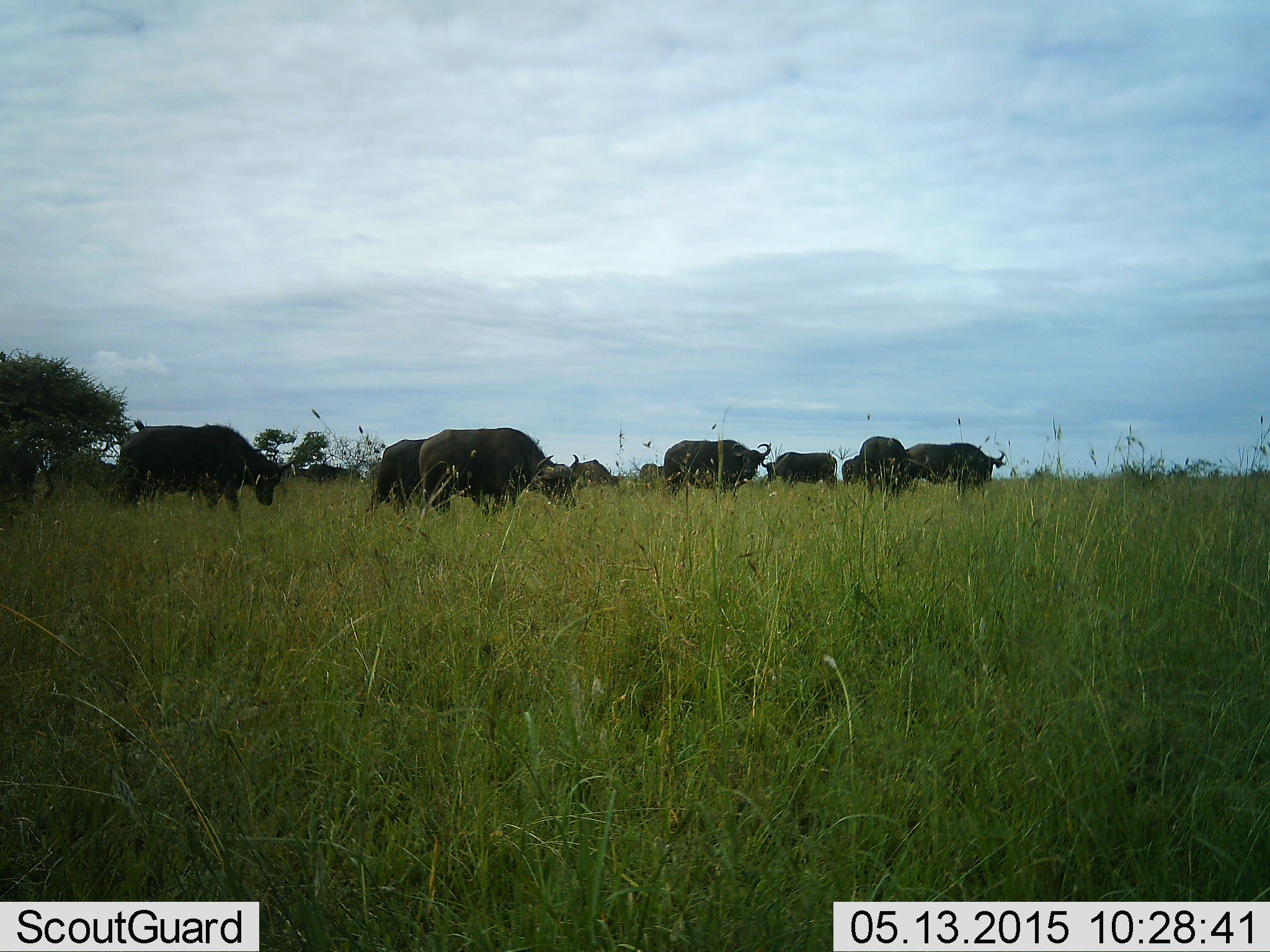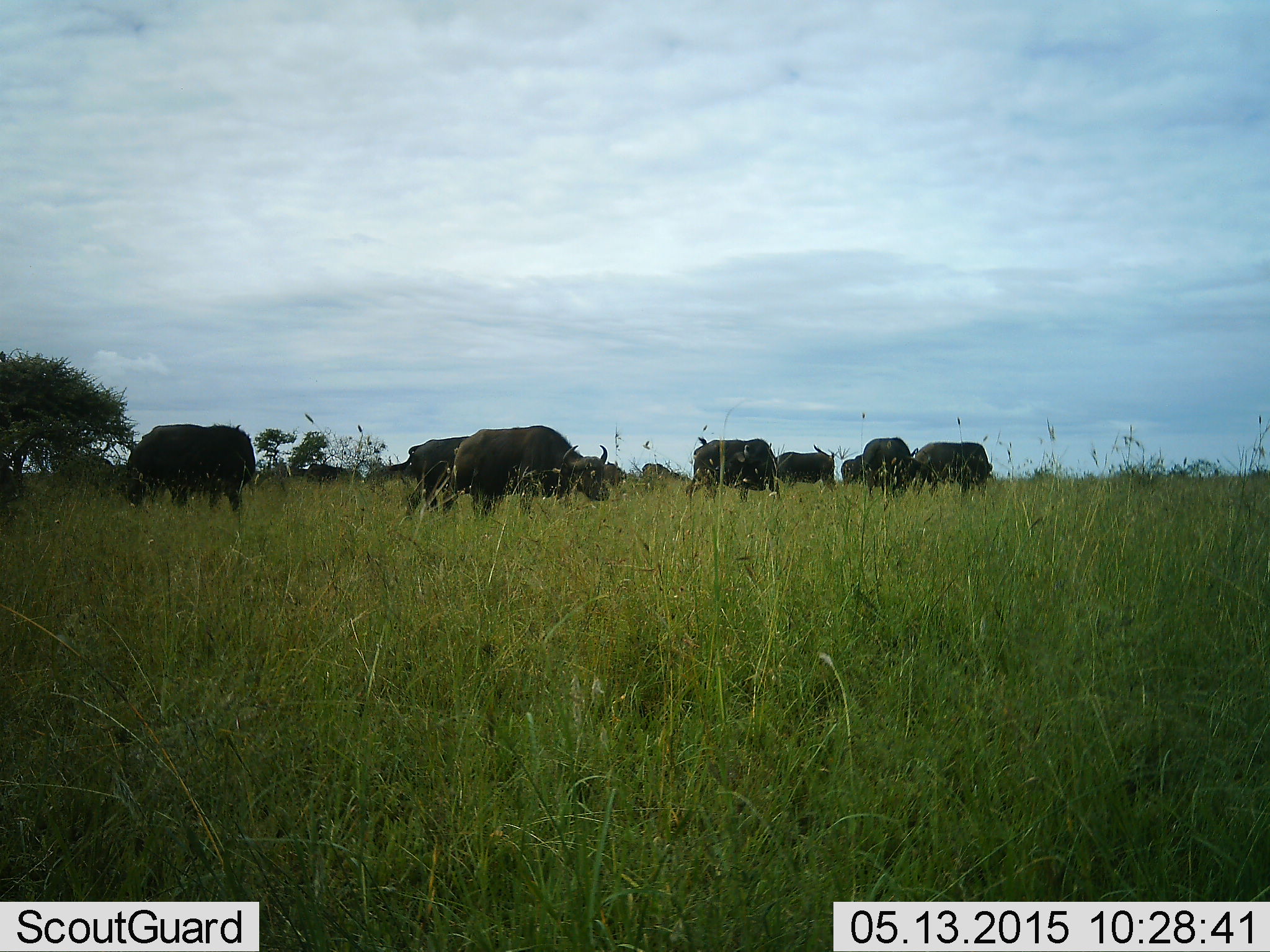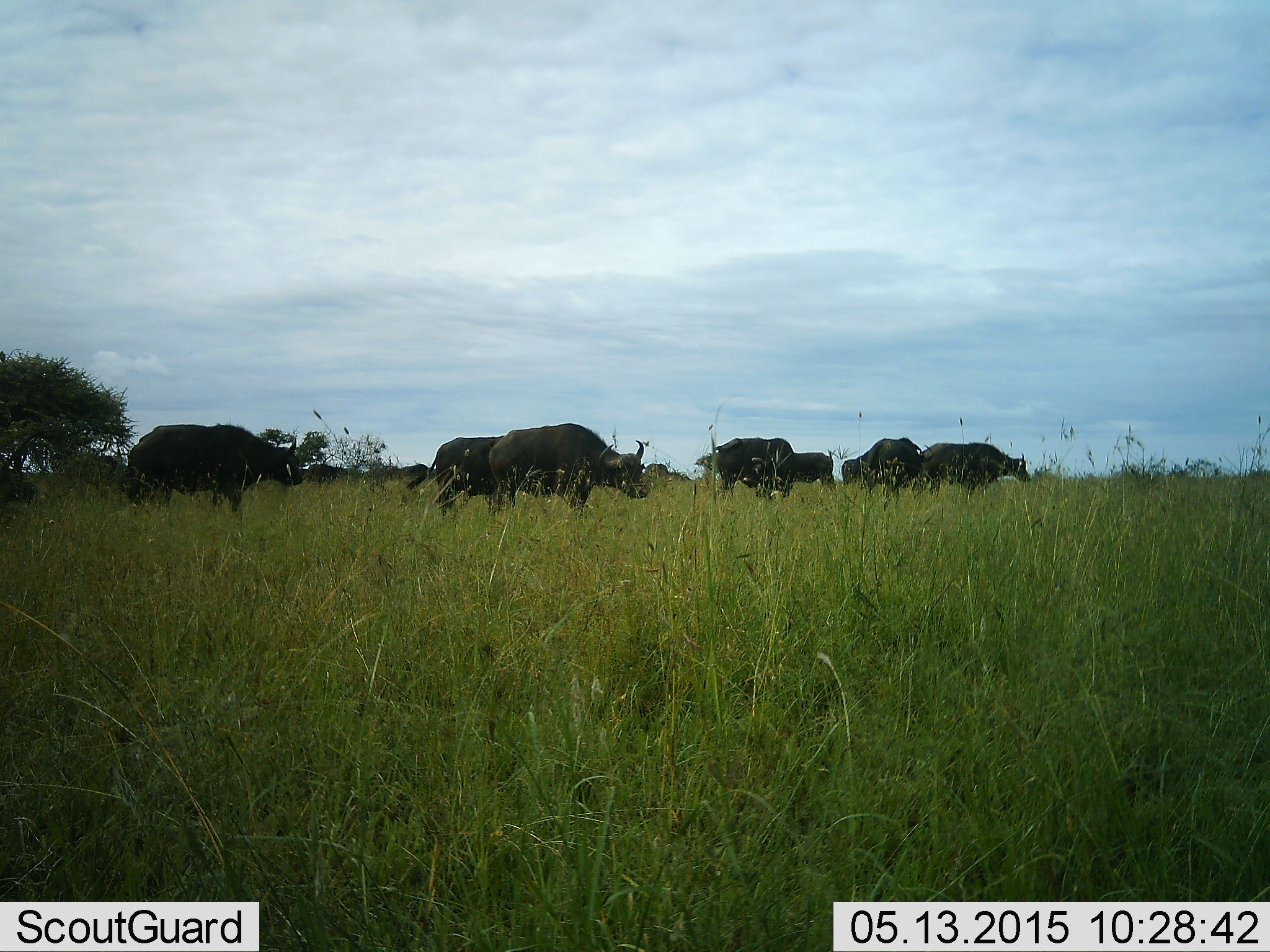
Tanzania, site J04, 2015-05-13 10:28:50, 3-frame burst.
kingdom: Animalia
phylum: Chordata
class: Mammalia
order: Artiodactyla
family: Bovidae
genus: Syncerus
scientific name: Syncerus caffer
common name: cape buffalo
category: buffalo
Buffalo (cape buffalo) (Syncerus caffer), count 10. Behavior (volunteer vote fractions): standing 20%, resting 0%, moving 50%, interacting 0%. Young present (vote fraction): 0%. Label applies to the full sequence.